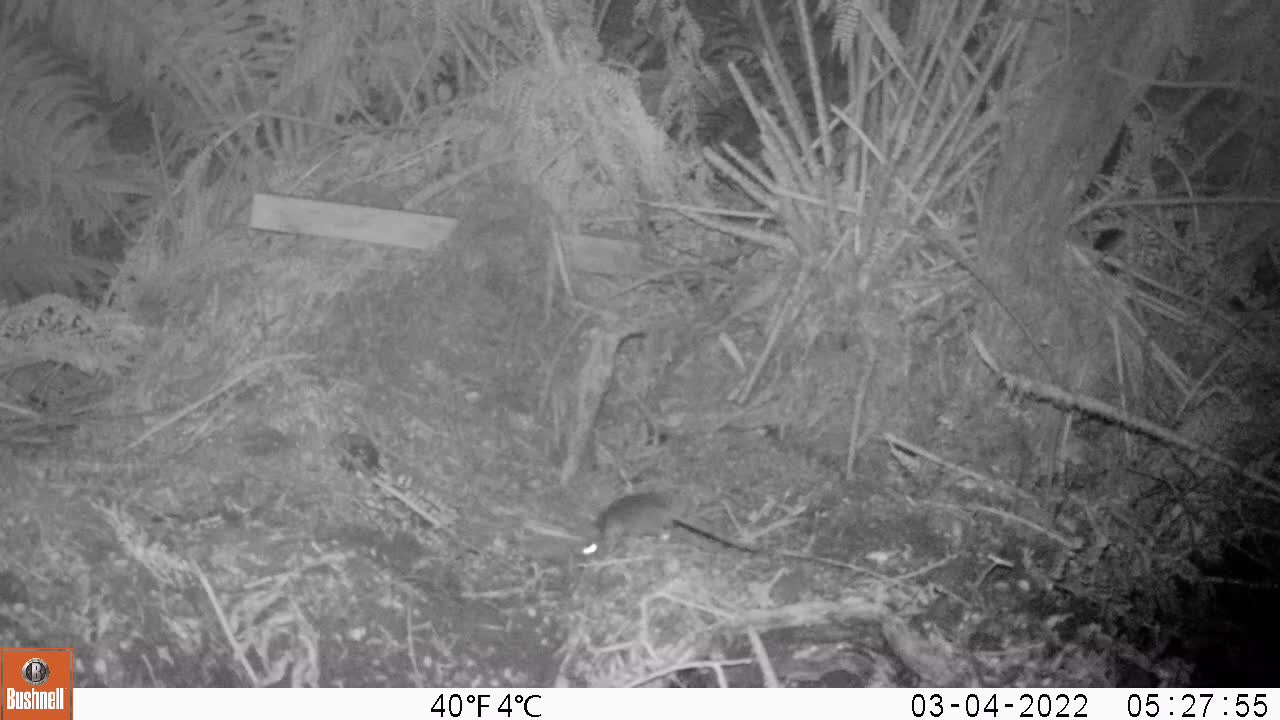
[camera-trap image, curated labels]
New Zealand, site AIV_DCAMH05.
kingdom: Animalia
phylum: Chordata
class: Mammalia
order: Rodentia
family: Muridae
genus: Mus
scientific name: Mus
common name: mouse